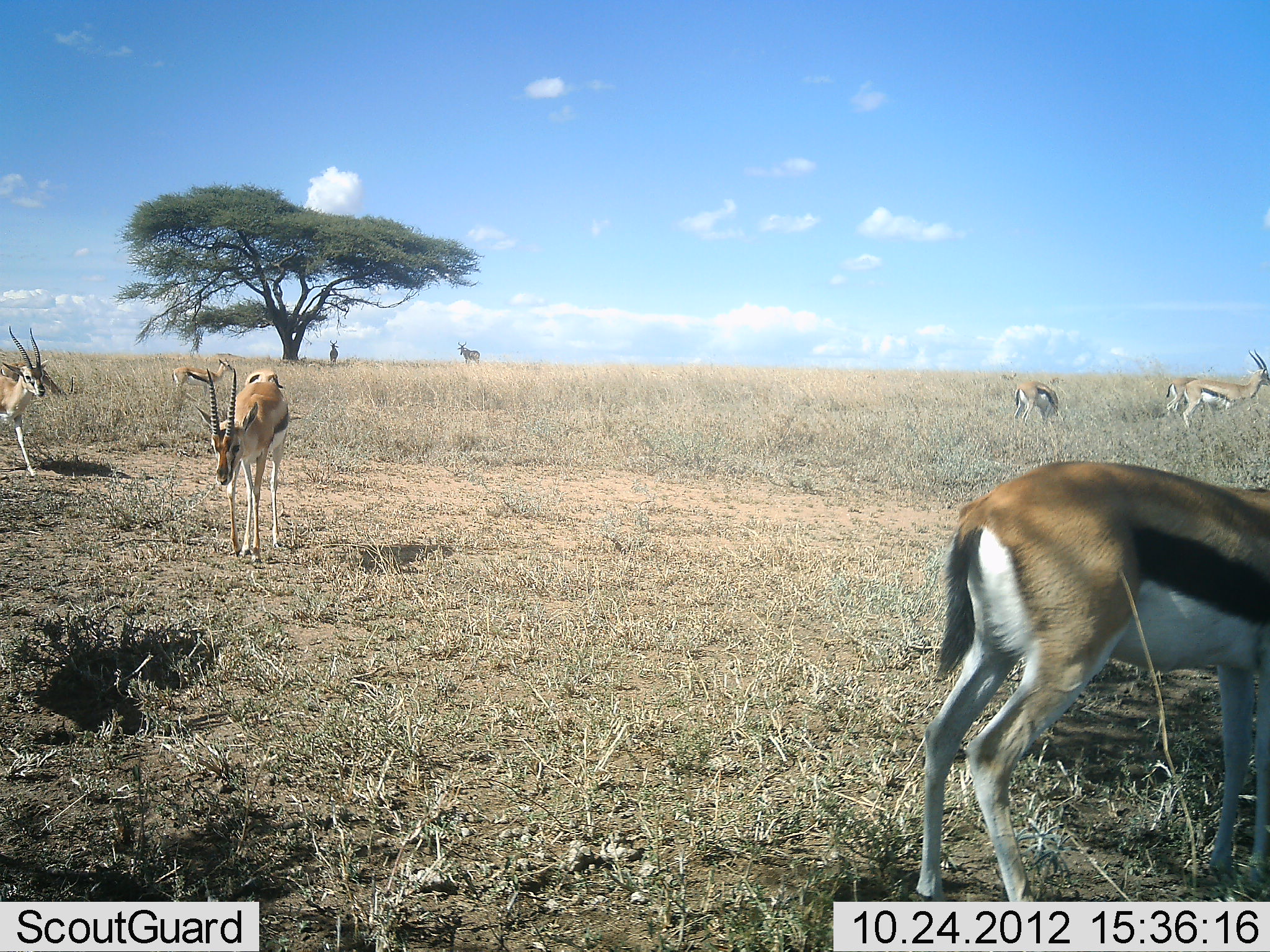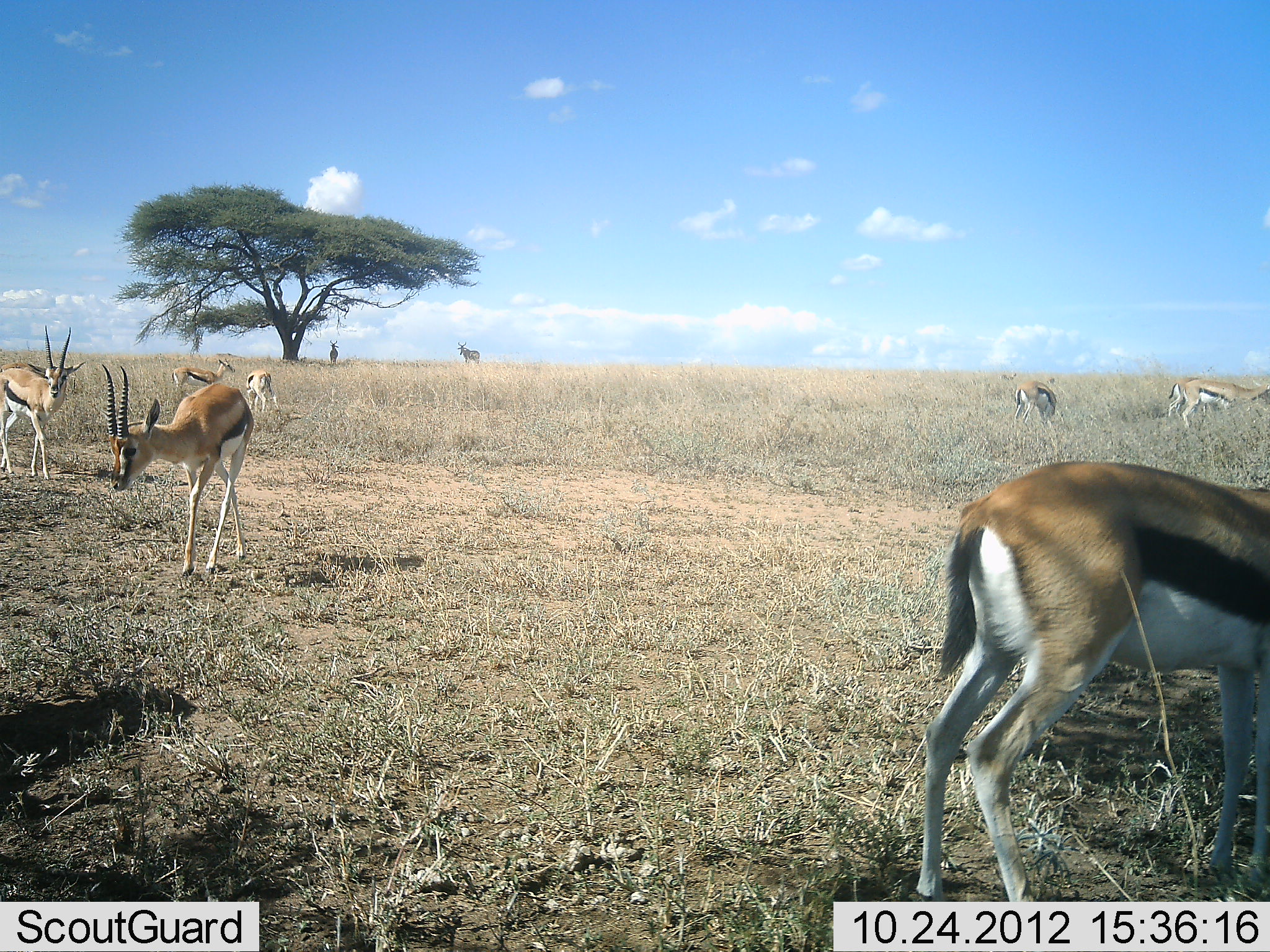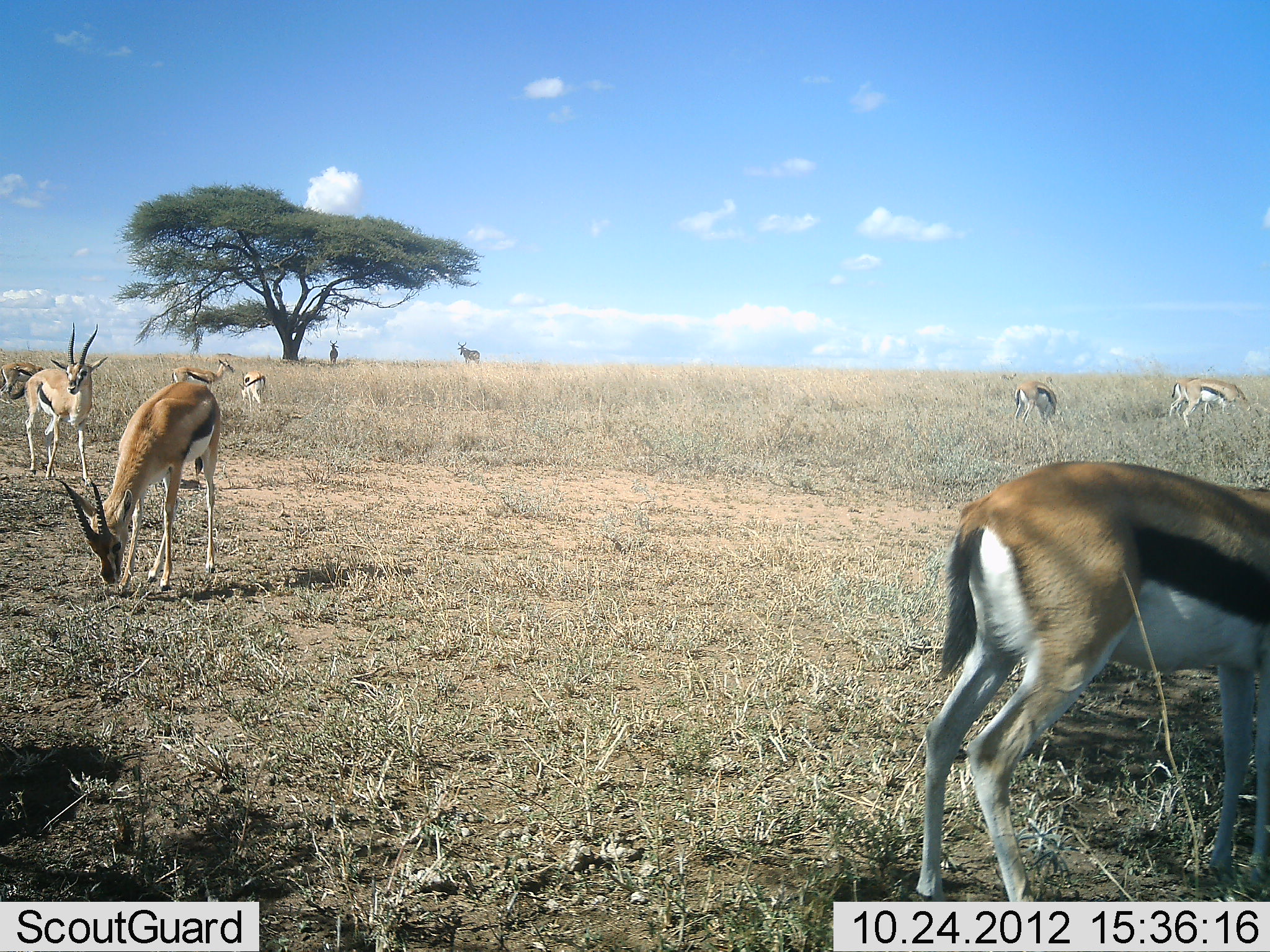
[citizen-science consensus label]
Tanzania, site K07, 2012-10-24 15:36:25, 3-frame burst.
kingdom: Animalia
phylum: Chordata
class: Mammalia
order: Artiodactyla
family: Bovidae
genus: Eudorcas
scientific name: Eudorcas thomsonii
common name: thomson's gazelle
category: gazellethomsons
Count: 8.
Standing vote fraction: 54%.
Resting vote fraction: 0%.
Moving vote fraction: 77%.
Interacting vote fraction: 0%.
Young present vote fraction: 0%.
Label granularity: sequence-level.